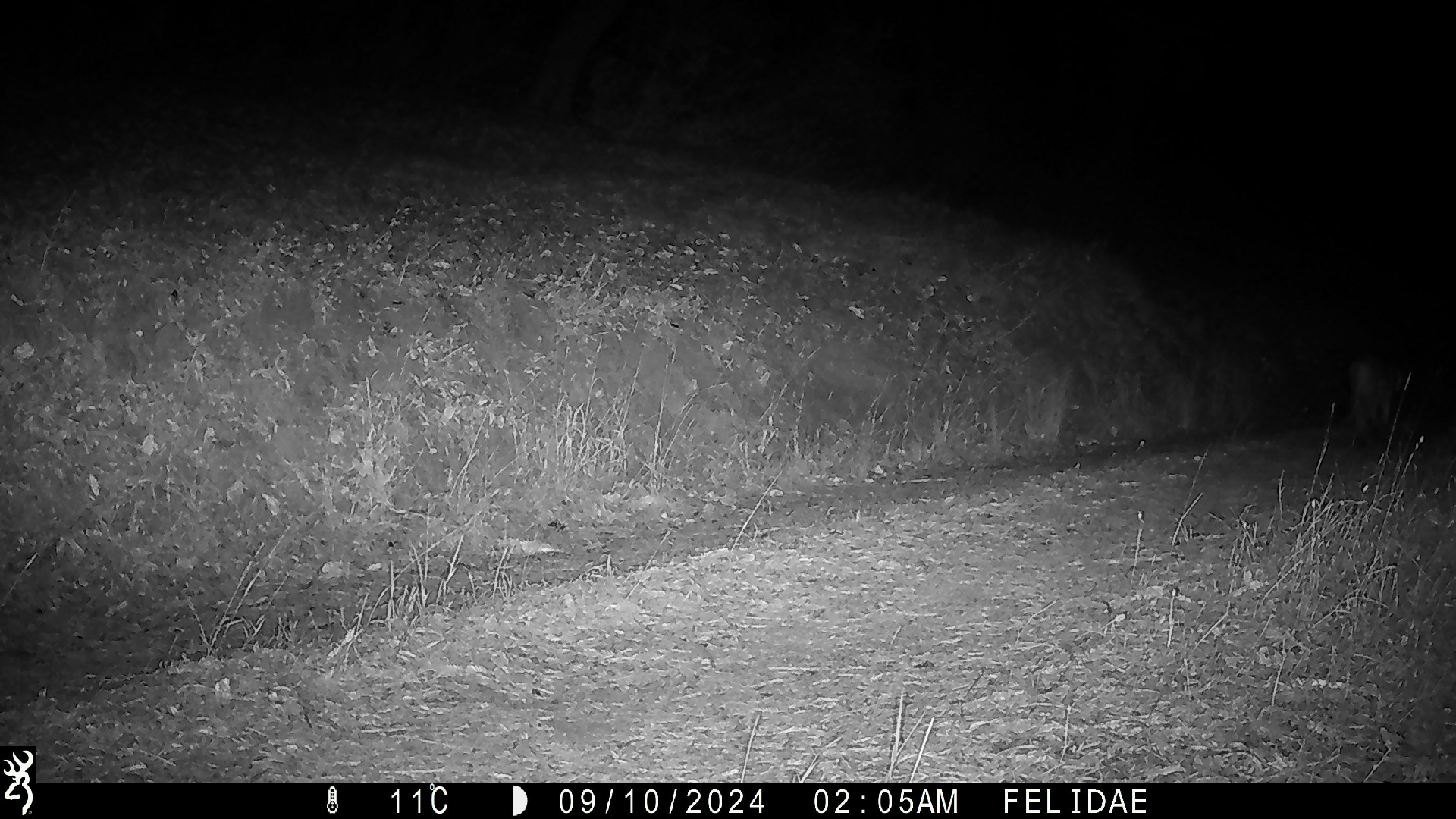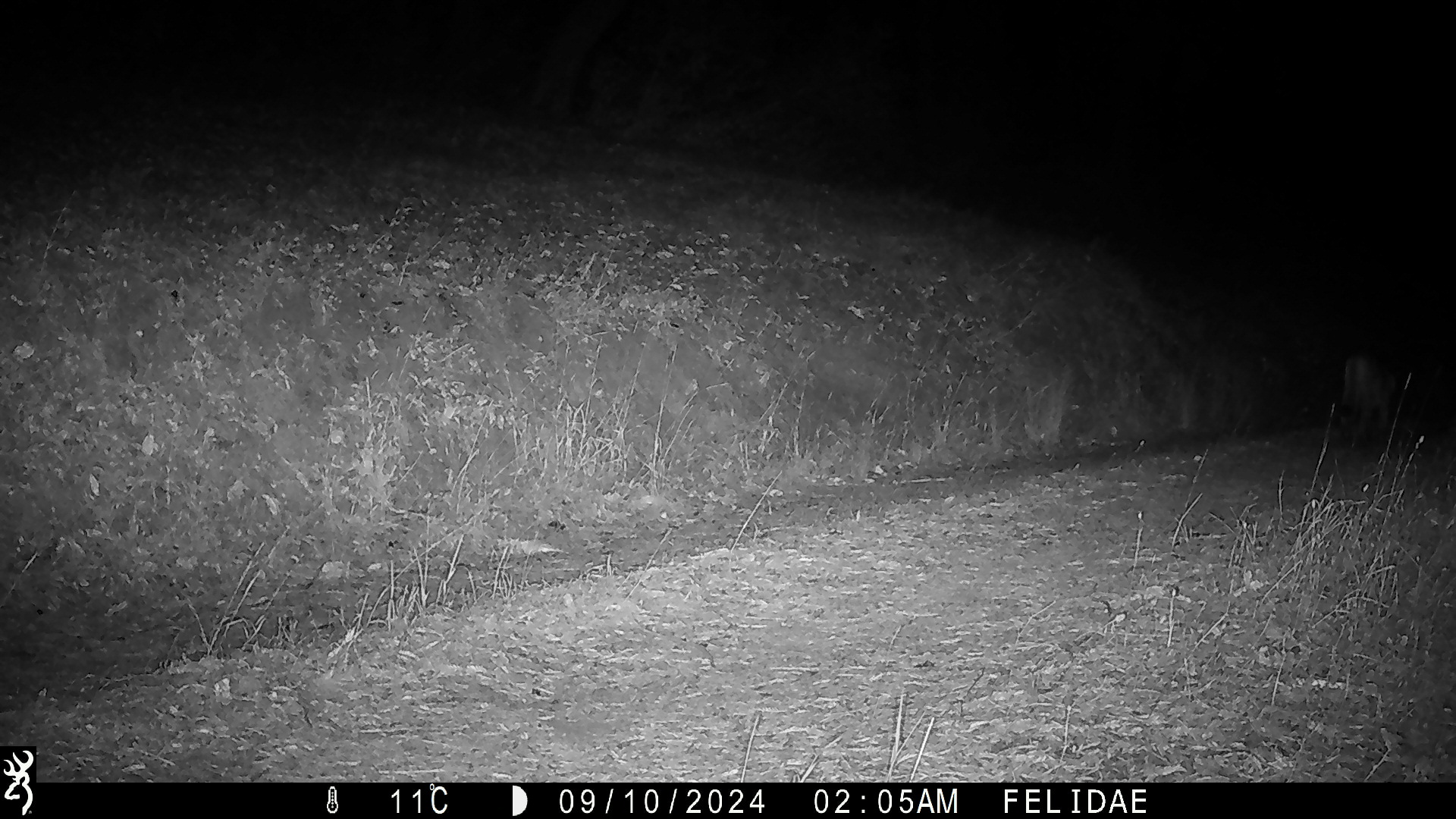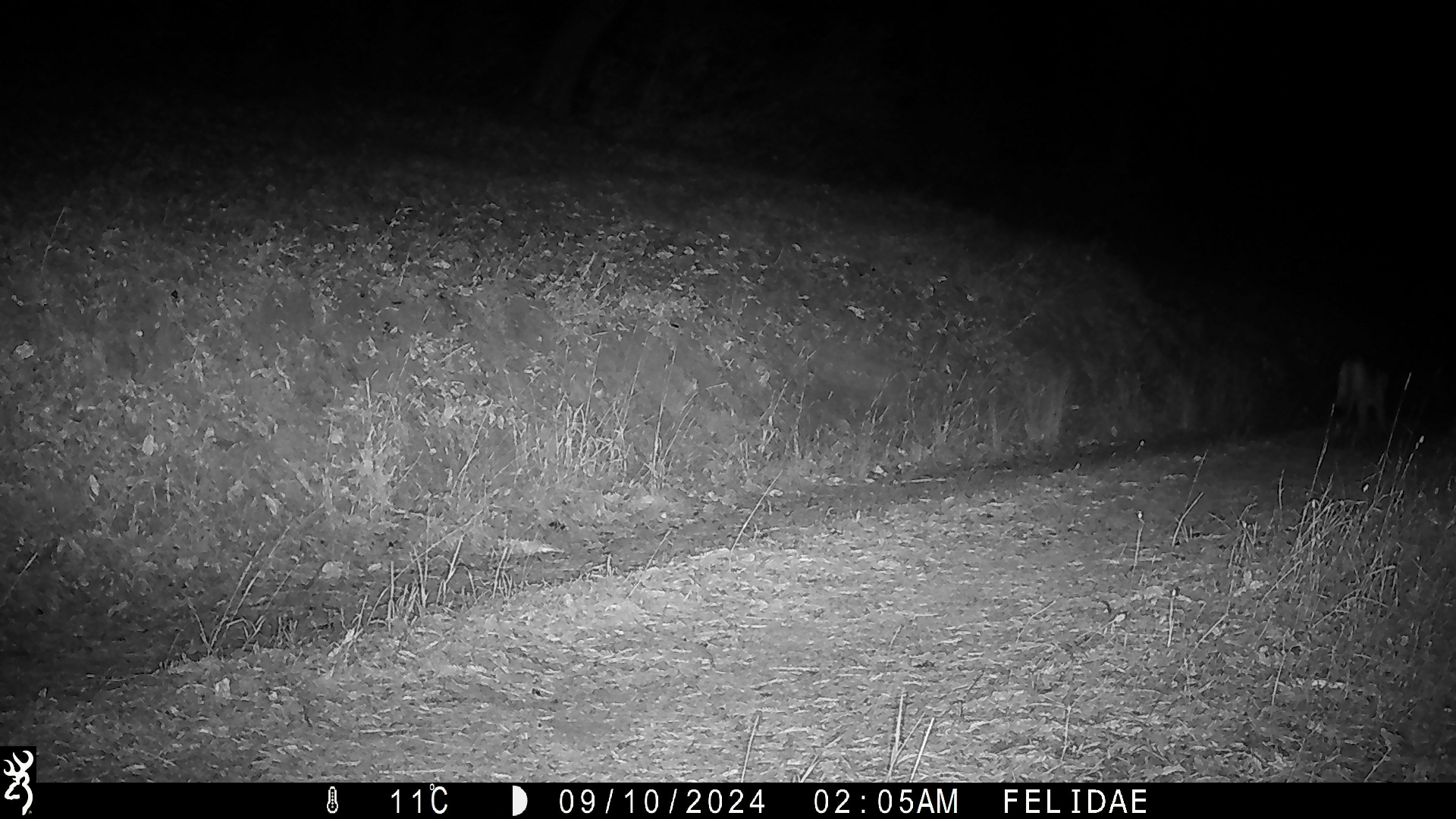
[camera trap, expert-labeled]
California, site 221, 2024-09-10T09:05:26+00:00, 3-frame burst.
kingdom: Animalia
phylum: Chordata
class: Mammalia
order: Carnivora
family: Felidae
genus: Puma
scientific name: Puma concolor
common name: puma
Puma (Puma concolor).